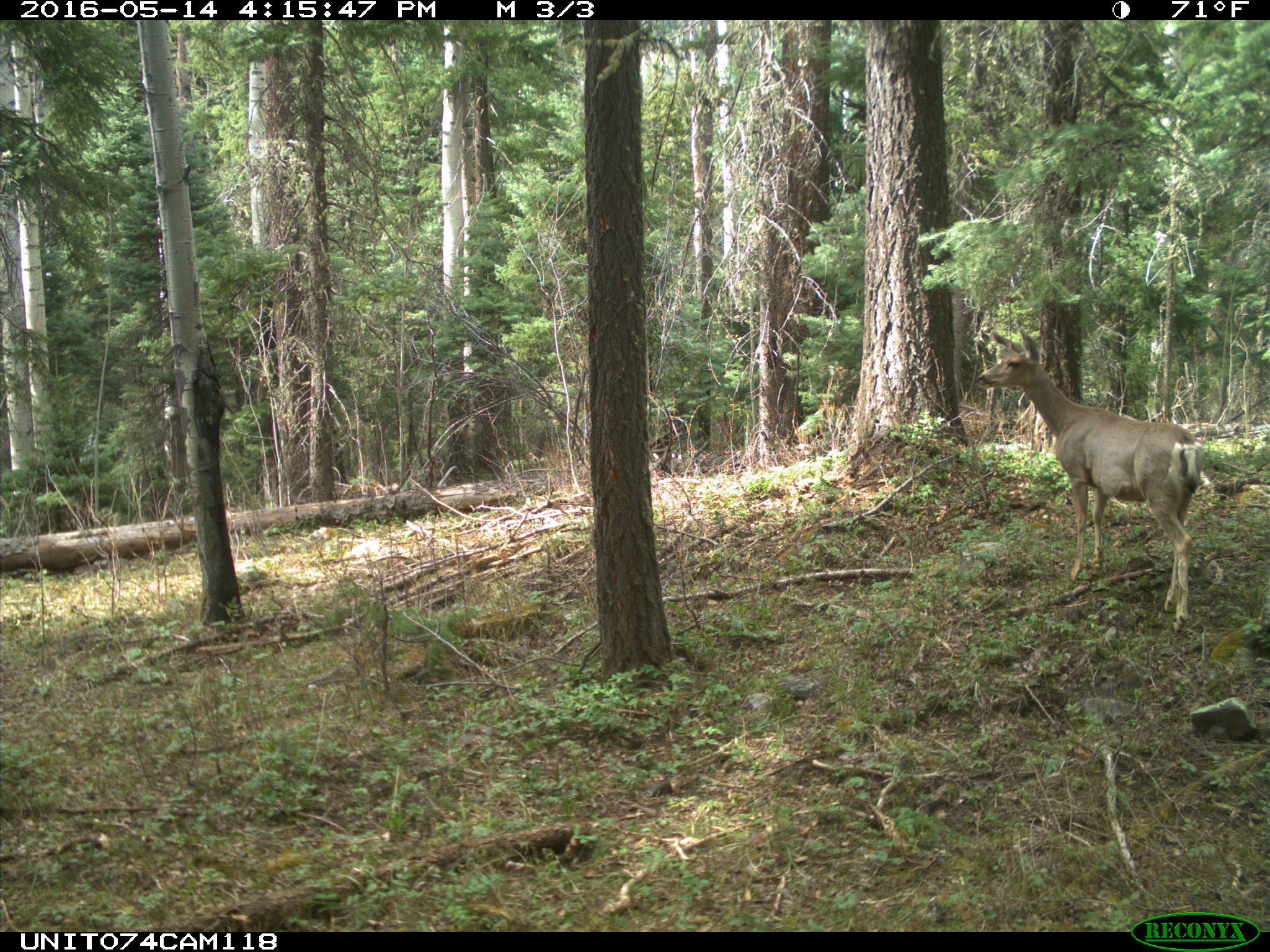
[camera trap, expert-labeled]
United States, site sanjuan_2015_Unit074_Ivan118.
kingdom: Animalia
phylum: Chordata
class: Mammalia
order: Artiodactyla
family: Cervidae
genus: Odocoileus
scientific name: Odocoileus hemionus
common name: mule deer